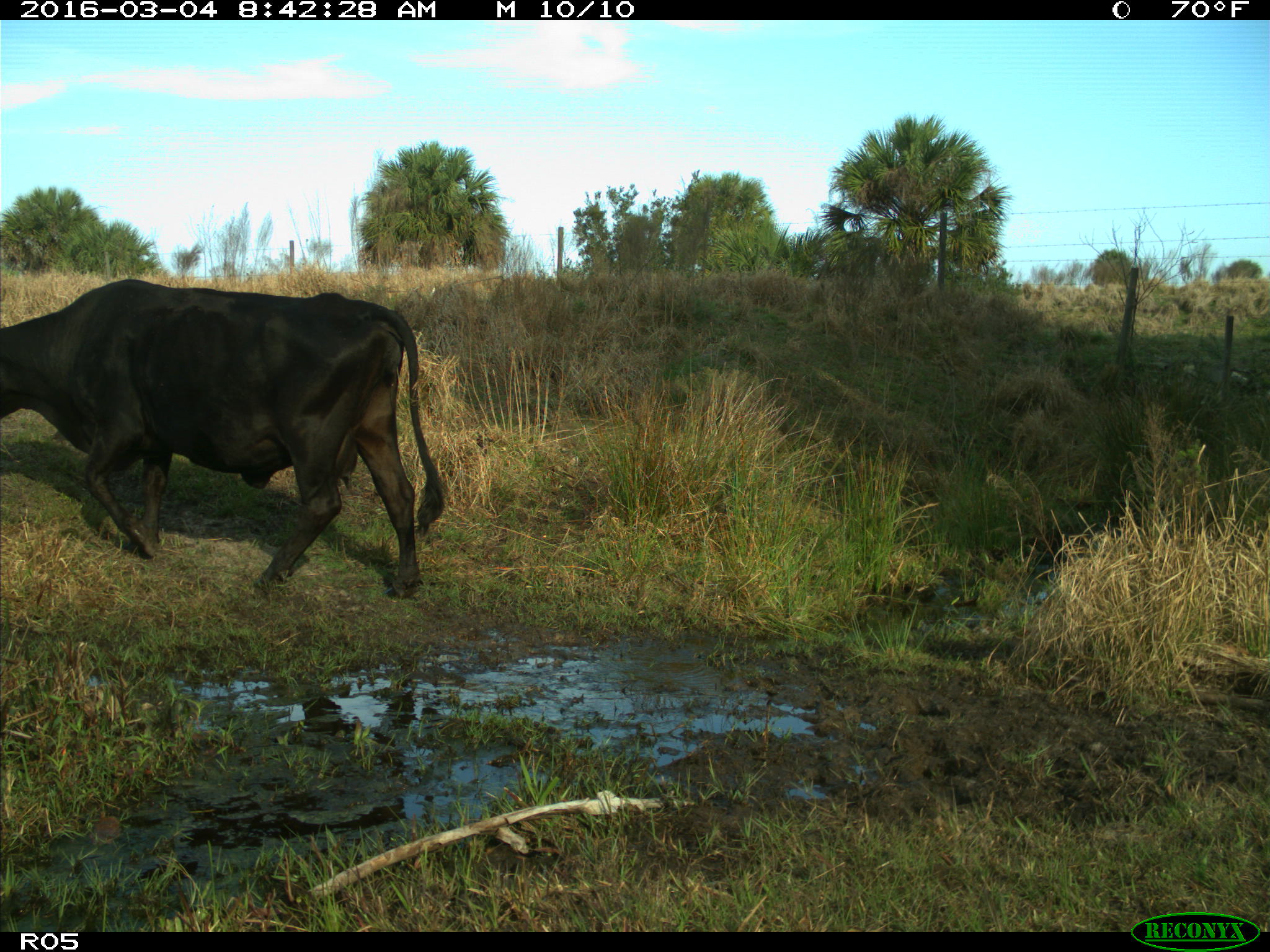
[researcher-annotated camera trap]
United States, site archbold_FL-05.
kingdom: Animalia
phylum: Chordata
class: Mammalia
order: Artiodactyla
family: Bovidae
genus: Bos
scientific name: Bos taurus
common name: domestic cow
Bos taurus (domestic cow).